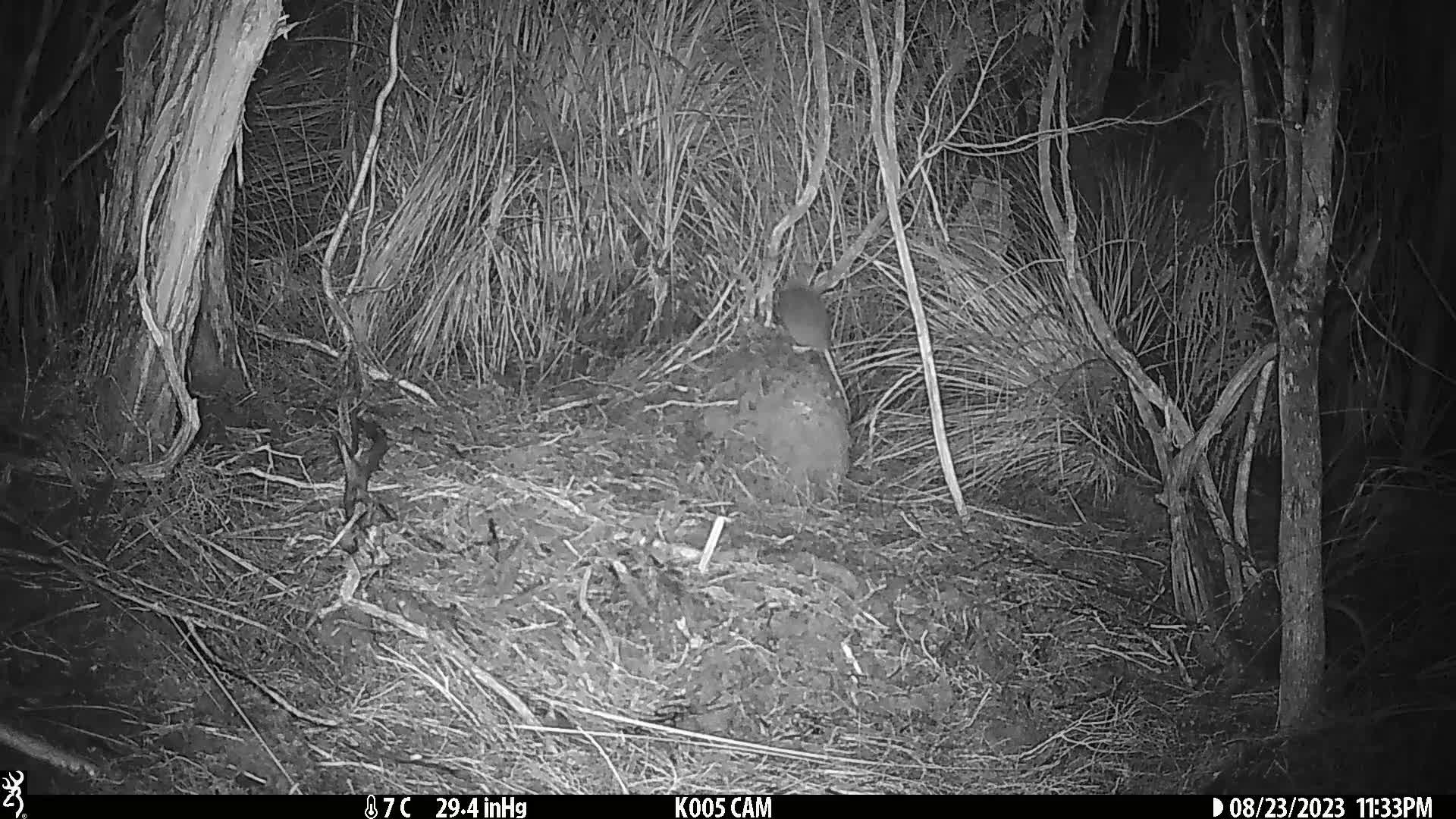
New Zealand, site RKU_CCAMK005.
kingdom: Animalia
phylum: Chordata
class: Mammalia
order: Rodentia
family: Muridae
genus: Rattus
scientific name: Rattus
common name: rat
Rat (Rattus).